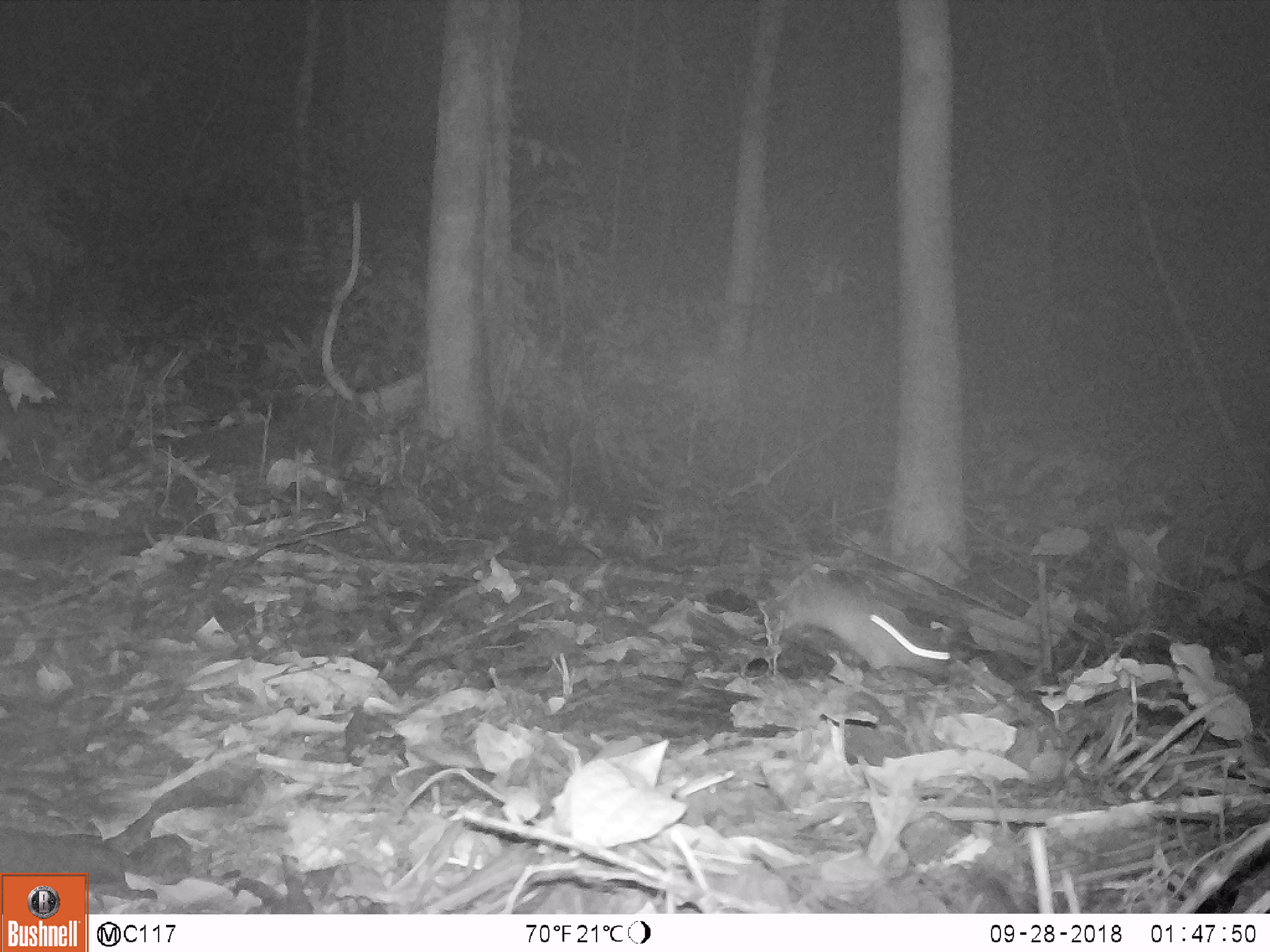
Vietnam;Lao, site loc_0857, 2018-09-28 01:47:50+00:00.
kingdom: Animalia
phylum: Chordata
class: Mammalia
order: Rodentia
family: Muridae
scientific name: Muridae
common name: old-world mice and rats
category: unidentified murid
Unidentified murid (old-world mice and rats) (Muridae). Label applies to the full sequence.